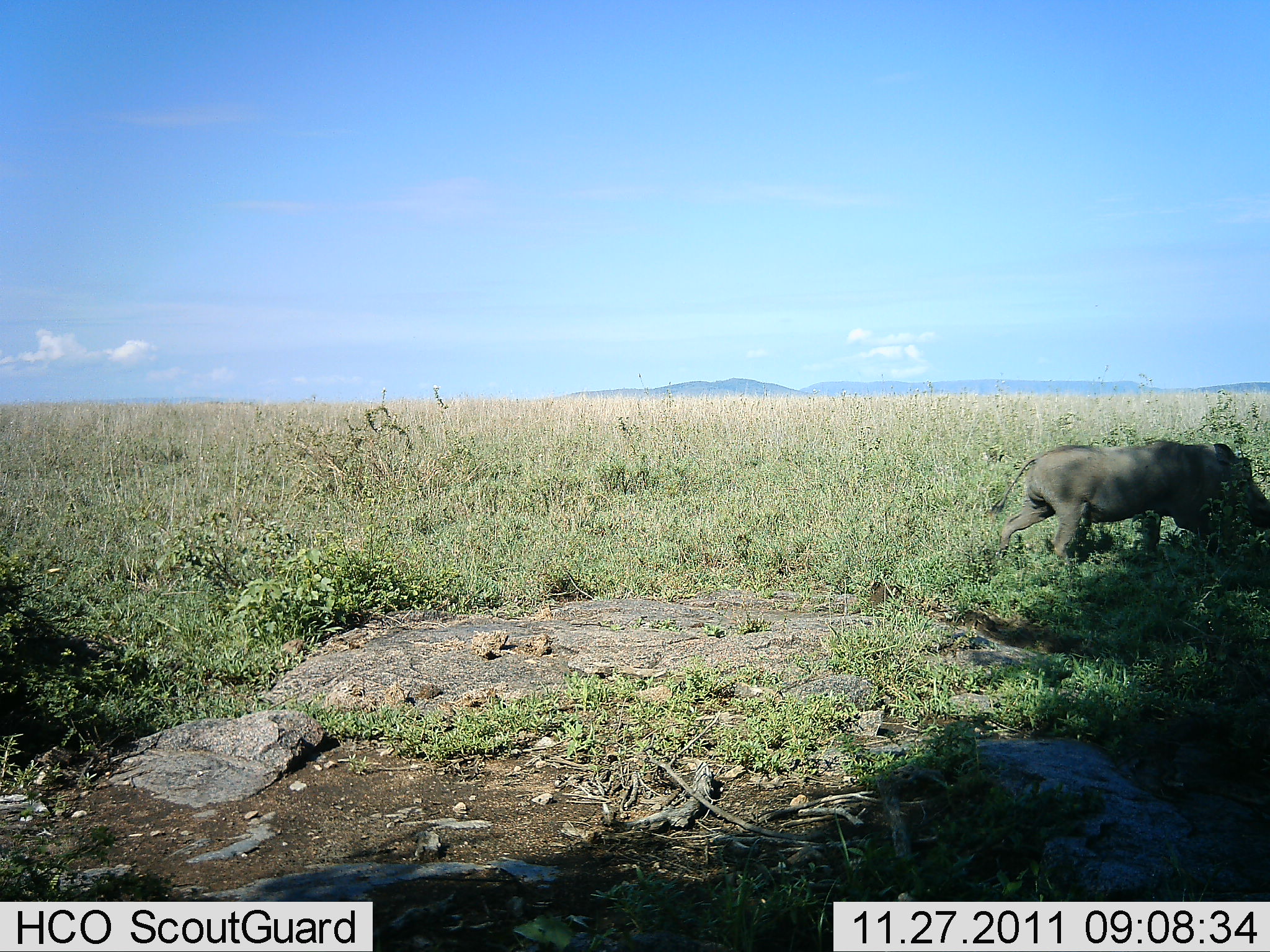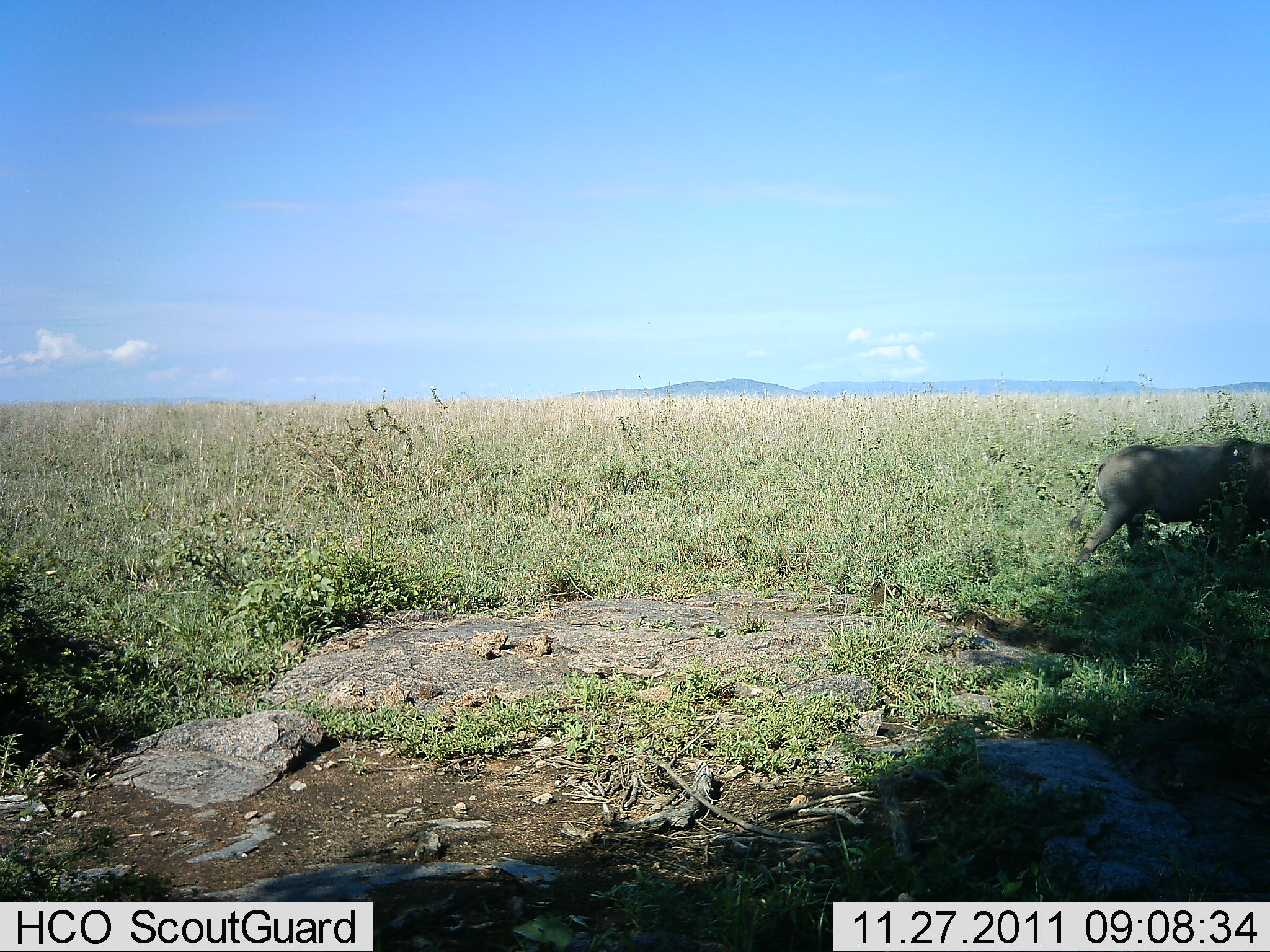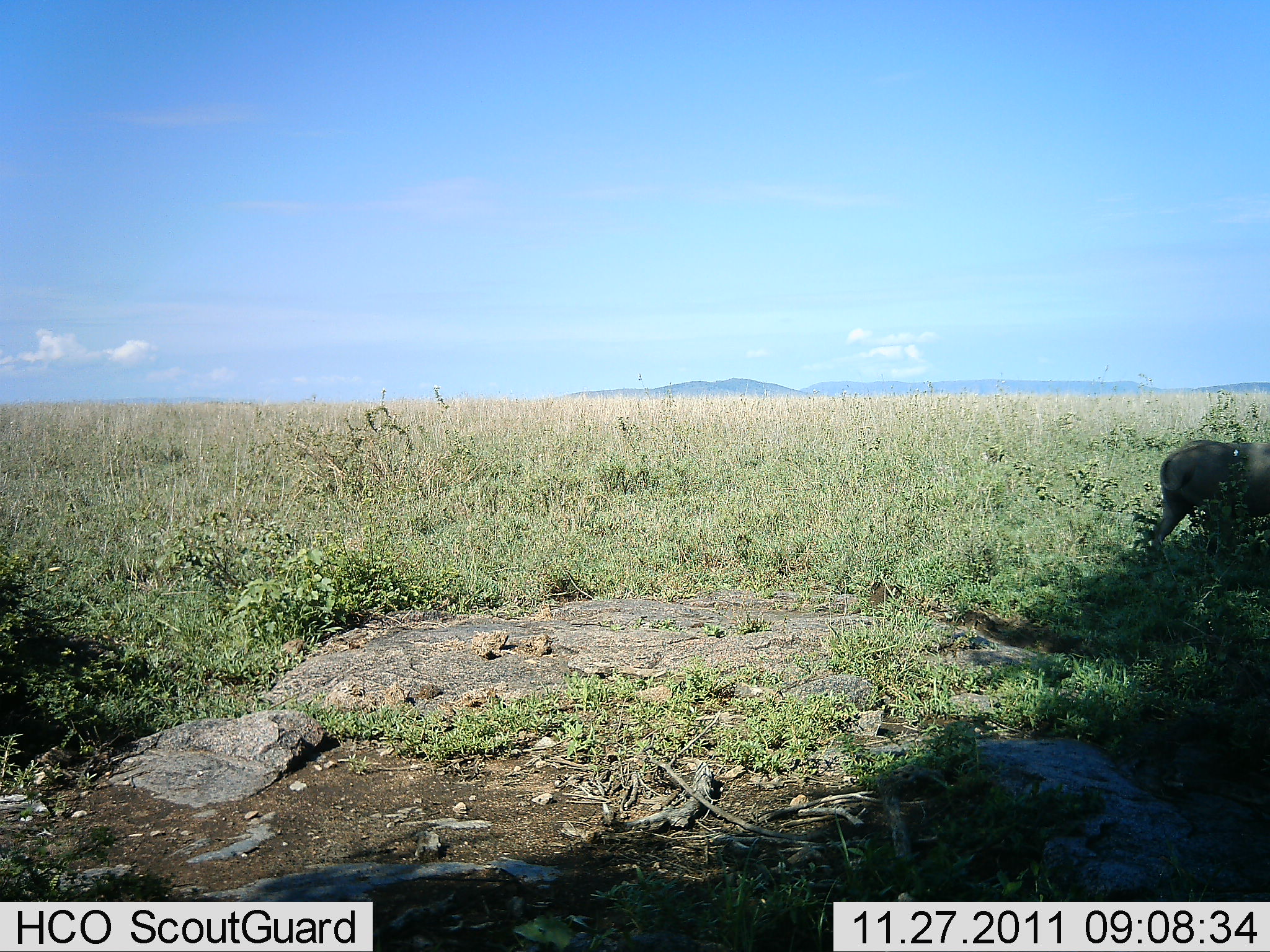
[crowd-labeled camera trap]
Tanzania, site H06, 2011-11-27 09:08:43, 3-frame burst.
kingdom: Animalia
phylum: Chordata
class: Mammalia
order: Artiodactyla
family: Suidae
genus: Phacochoerus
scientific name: Phacochoerus africanus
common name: warthog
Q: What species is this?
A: Warthog (Phacochoerus africanus).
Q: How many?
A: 1.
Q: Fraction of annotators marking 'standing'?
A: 0%.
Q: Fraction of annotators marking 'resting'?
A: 0%.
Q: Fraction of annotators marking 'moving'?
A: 100%.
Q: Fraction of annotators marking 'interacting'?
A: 0%.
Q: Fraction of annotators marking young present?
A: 0%.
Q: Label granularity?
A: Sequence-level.